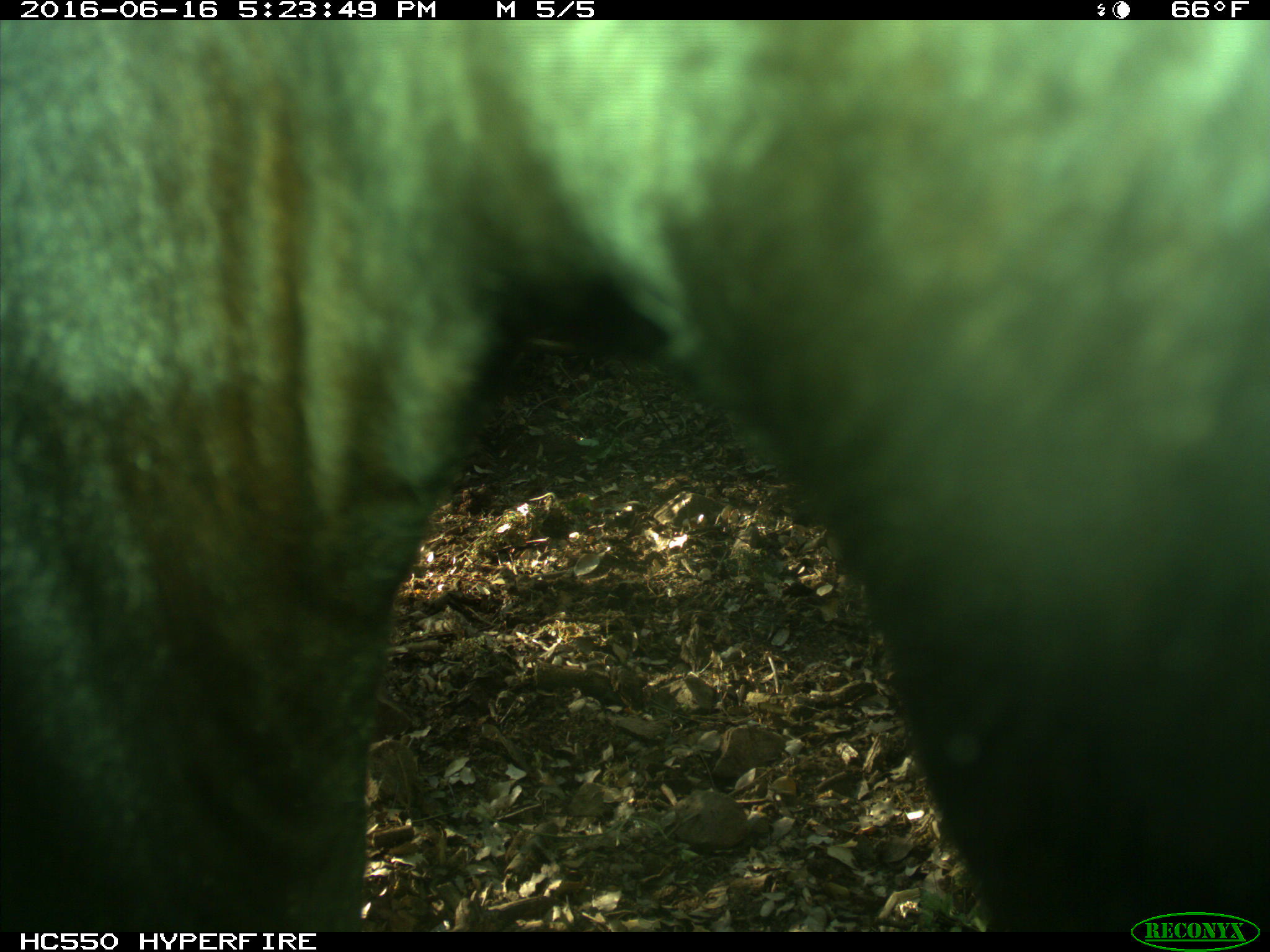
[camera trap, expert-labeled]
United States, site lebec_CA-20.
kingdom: Animalia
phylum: Chordata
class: Mammalia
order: Artiodactyla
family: Bovidae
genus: Bos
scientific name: Bos taurus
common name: domestic cow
Bos taurus (domestic cow).